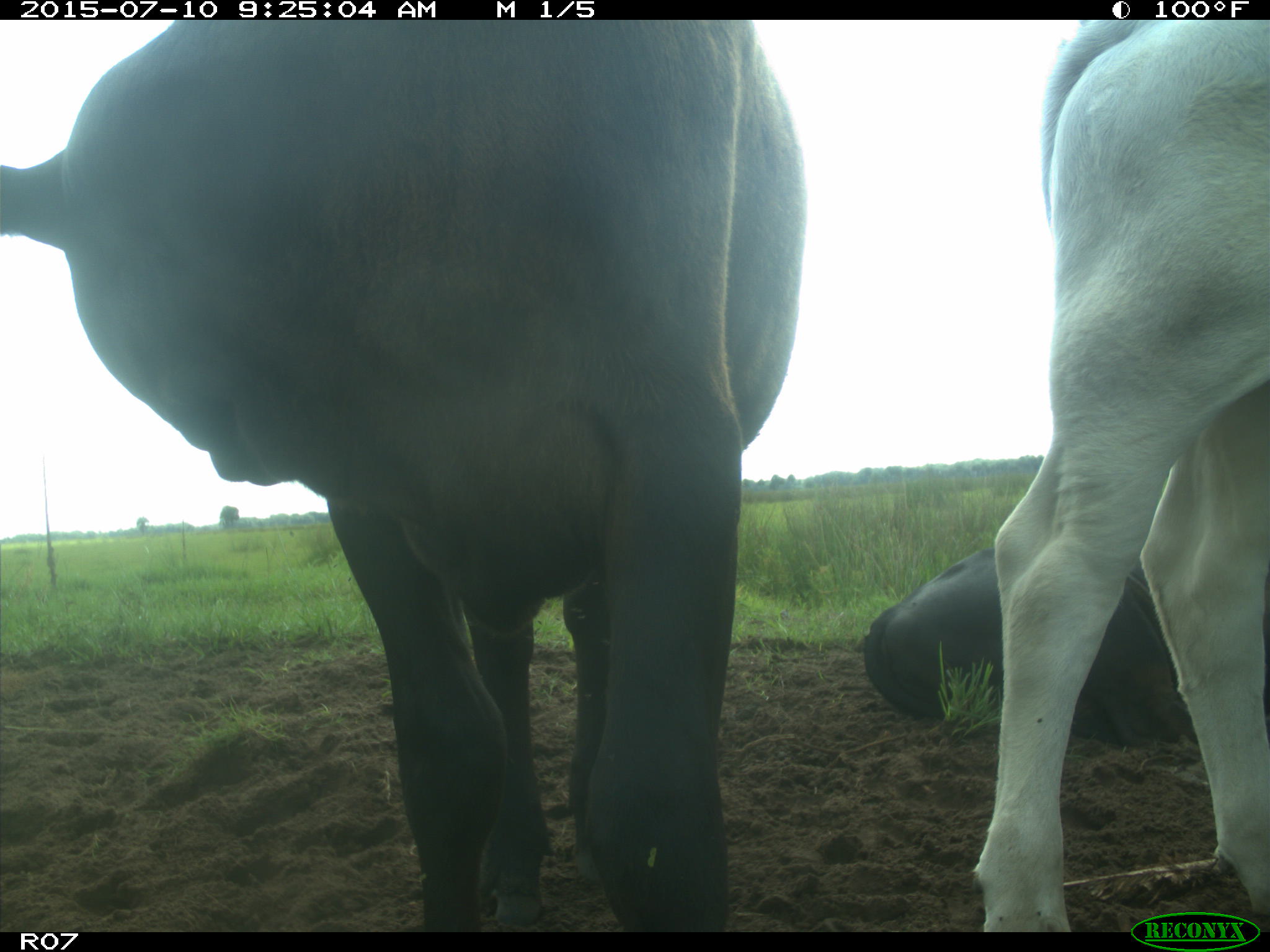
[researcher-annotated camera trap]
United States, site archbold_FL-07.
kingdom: Animalia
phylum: Chordata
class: Mammalia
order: Artiodactyla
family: Bovidae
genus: Bos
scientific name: Bos taurus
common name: domestic cow